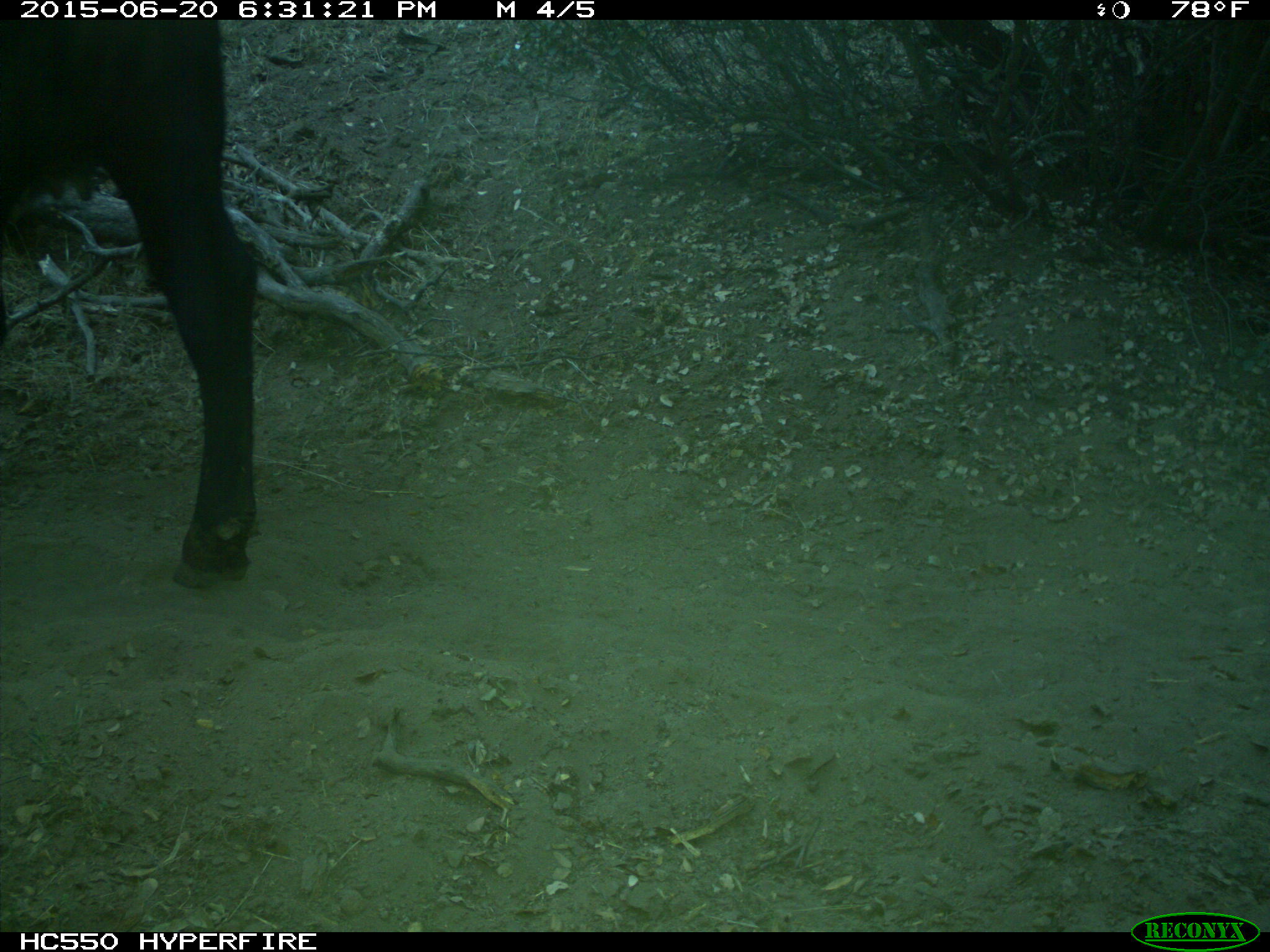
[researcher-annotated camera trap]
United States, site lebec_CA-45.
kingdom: Animalia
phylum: Chordata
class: Mammalia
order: Artiodactyla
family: Bovidae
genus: Bos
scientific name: Bos taurus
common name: domestic cow